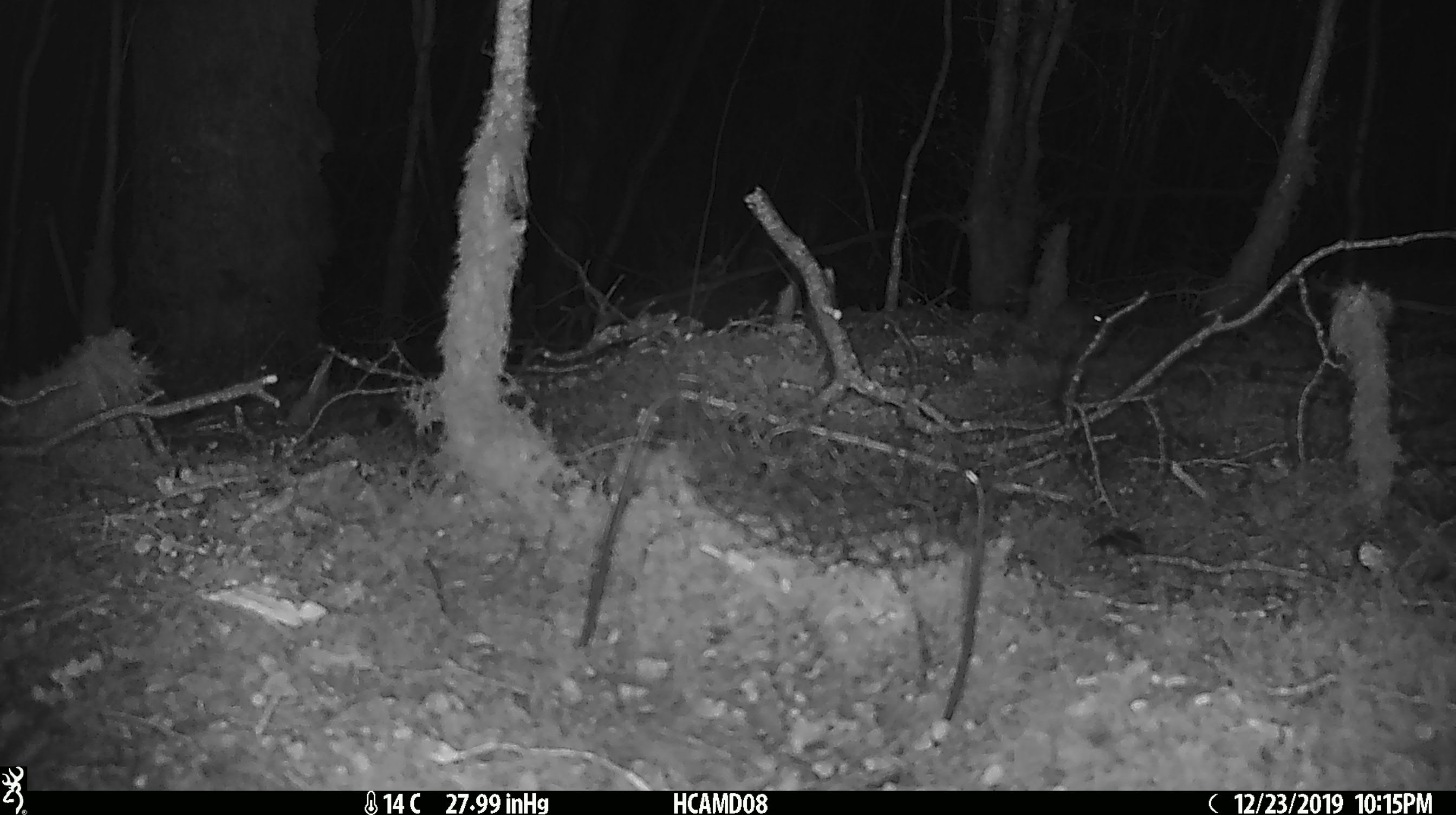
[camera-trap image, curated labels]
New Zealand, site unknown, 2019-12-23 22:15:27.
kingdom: Animalia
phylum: Chordata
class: Mammalia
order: Rodentia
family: Muridae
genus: Mus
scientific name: Mus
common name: mouse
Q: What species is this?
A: Mouse (Mus).